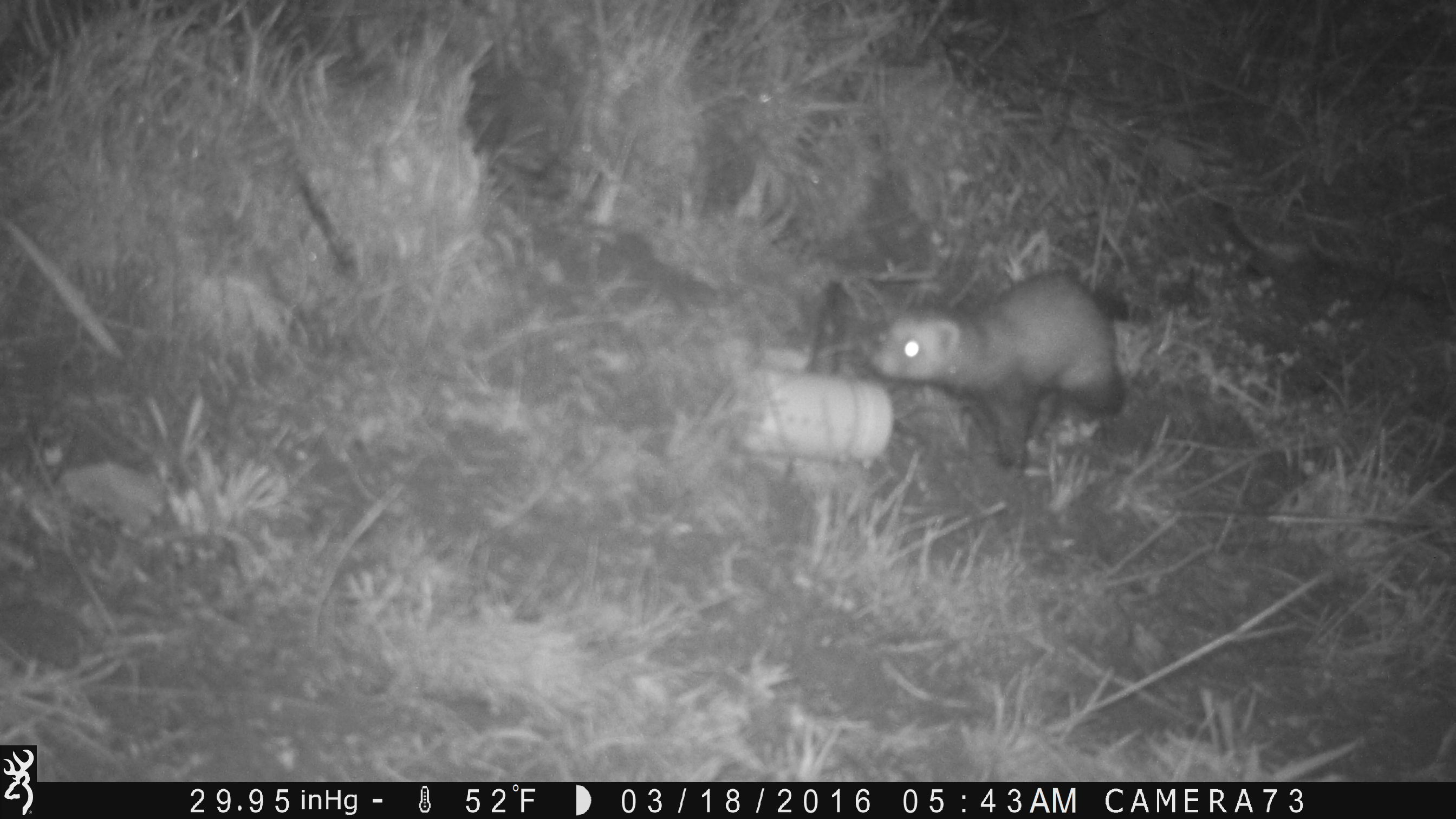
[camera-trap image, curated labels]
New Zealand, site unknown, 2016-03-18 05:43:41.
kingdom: Animalia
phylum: Chordata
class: Mammalia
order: Carnivora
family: Mustelidae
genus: Mustela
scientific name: Mustela furo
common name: ferret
Ferret (Mustela furo).